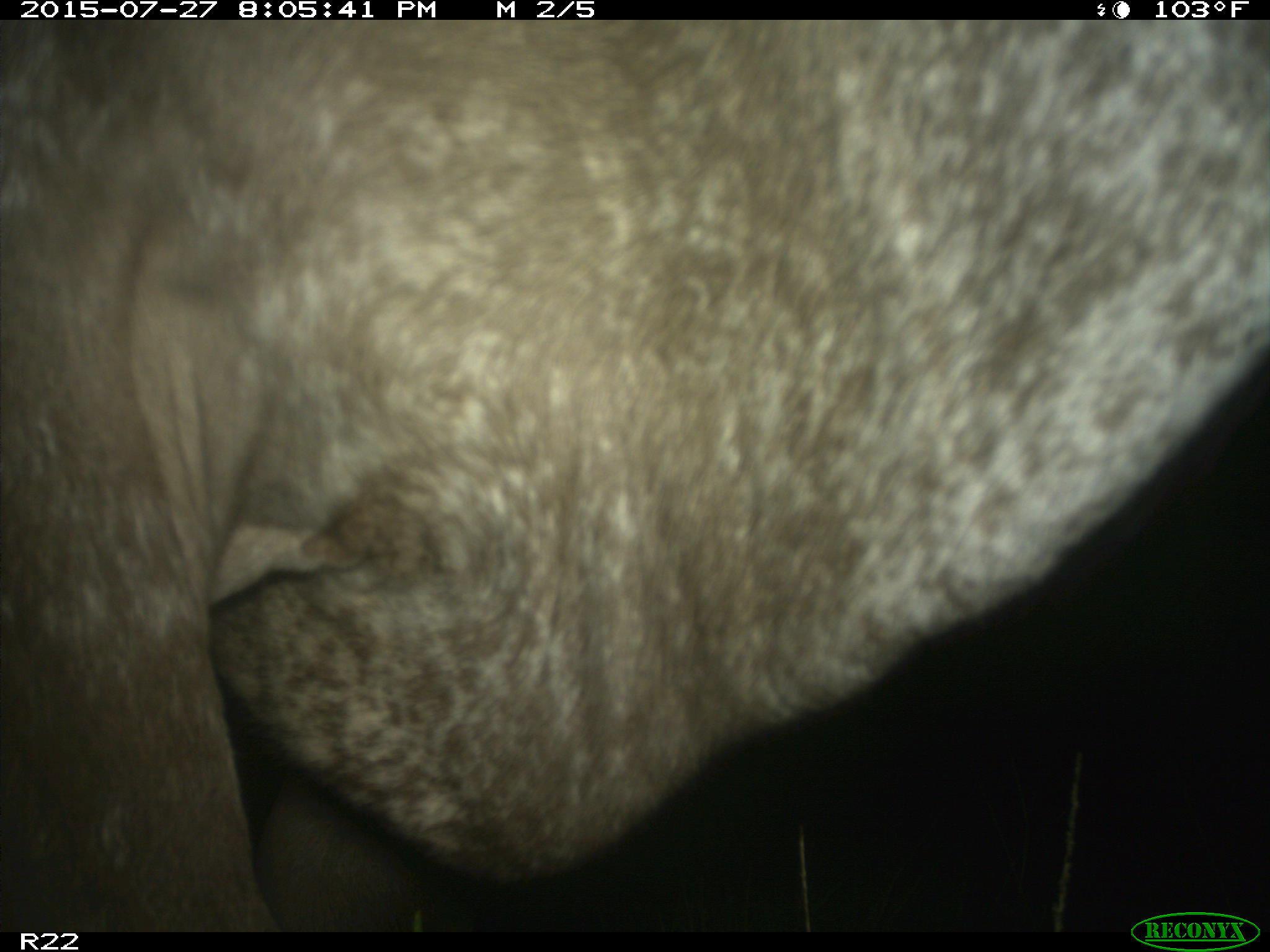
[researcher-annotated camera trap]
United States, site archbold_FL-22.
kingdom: Animalia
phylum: Chordata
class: Mammalia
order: Artiodactyla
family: Bovidae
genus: Bos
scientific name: Bos taurus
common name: domestic cow